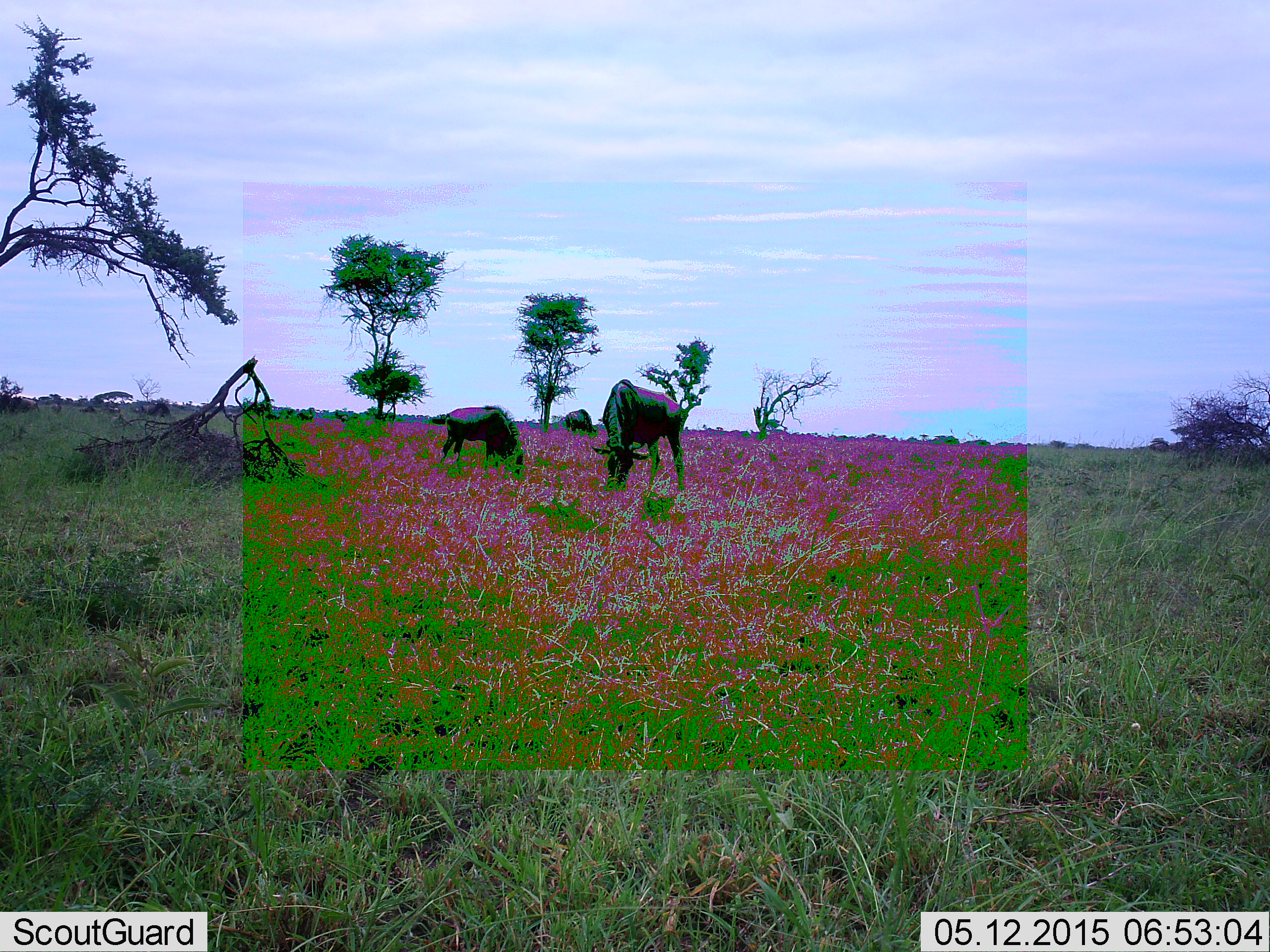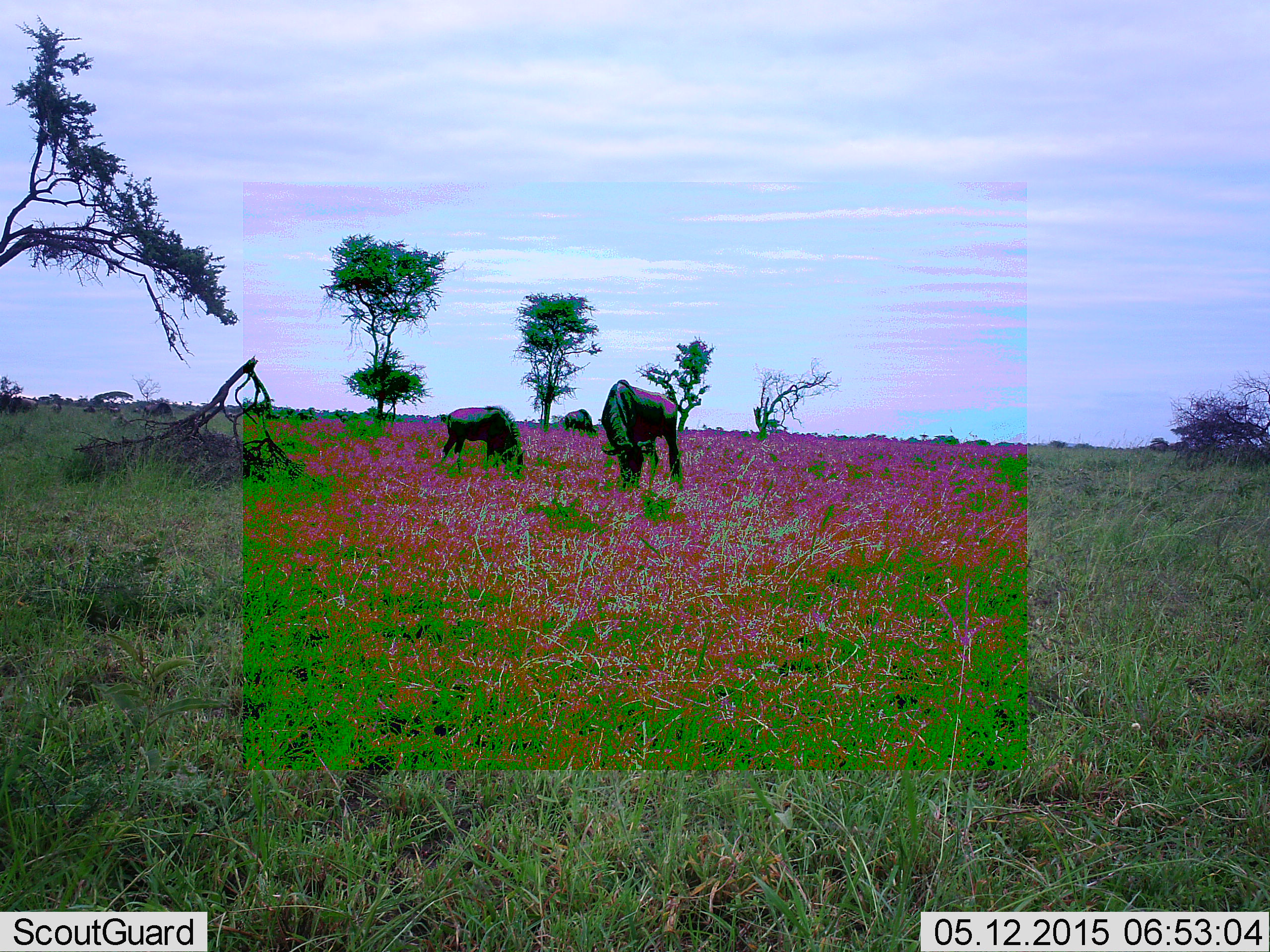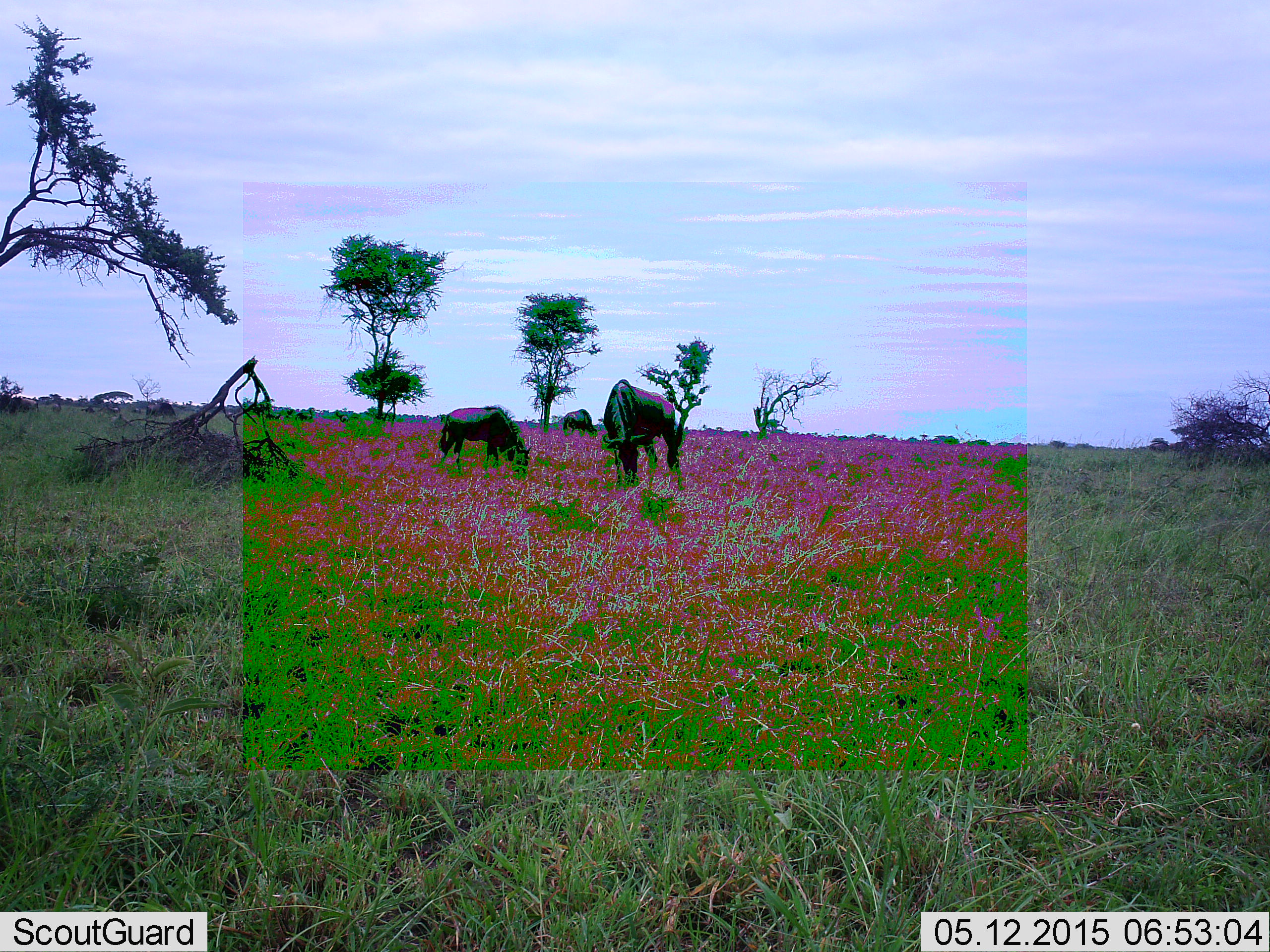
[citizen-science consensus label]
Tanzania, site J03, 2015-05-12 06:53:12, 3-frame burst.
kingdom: Animalia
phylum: Chordata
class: Mammalia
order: Artiodactyla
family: Bovidae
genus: Connochaetes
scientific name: Connochaetes taurinus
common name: blue wildebeest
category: wildebeest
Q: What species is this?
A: Wildebeest (blue wildebeest) (Connochaetes taurinus).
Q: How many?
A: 3.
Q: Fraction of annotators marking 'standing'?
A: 40%.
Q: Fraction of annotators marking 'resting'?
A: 0%.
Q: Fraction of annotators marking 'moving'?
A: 10%.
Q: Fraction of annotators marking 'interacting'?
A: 0%.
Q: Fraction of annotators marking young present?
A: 0%.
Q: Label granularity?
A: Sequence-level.